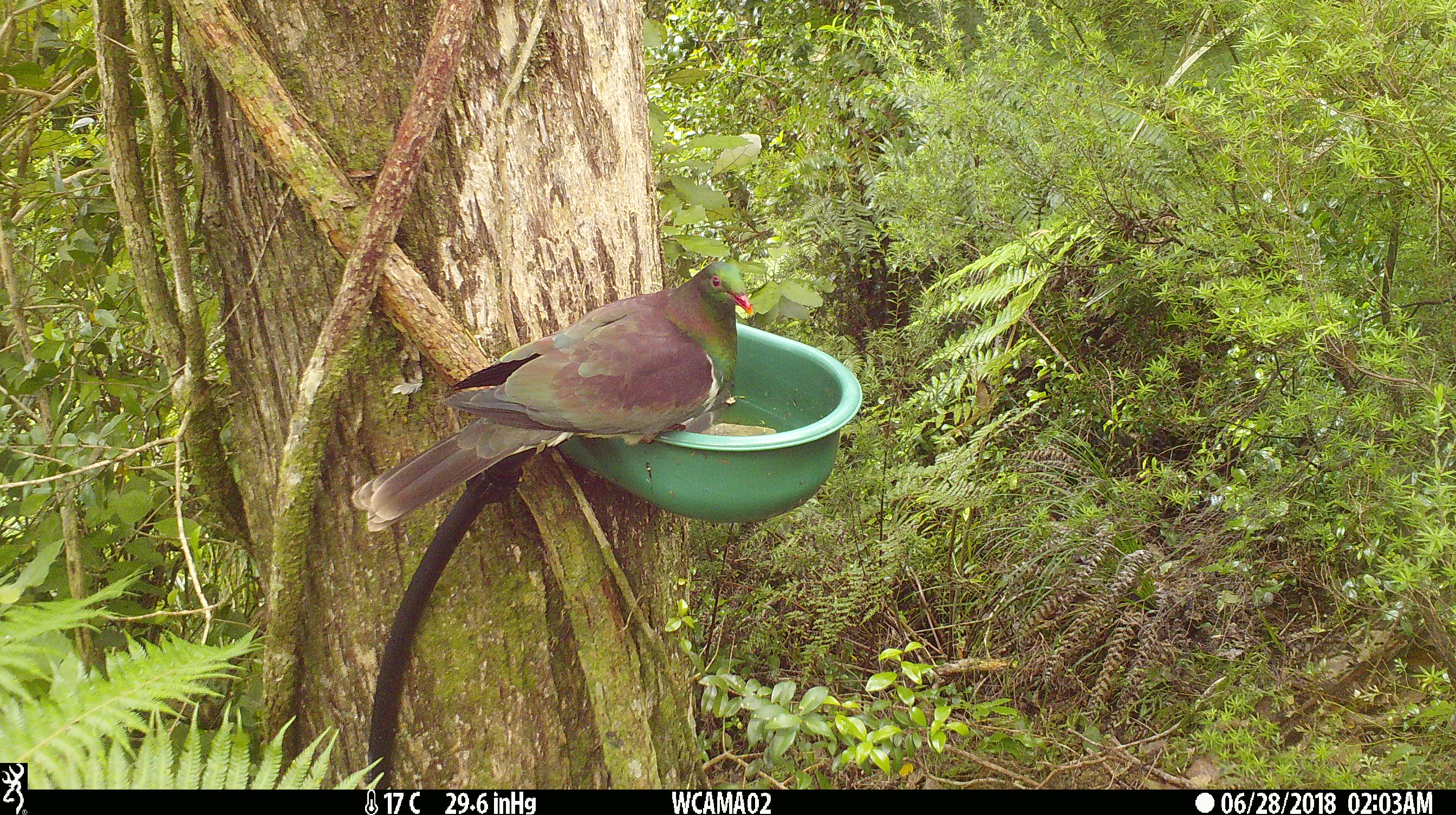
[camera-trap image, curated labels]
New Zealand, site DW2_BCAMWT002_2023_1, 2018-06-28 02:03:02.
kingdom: Animalia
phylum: Chordata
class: Aves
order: Columbiformes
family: Columbidae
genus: Hemiphaga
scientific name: Hemiphaga novaeseelandiae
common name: new zealand pigeon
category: kereru